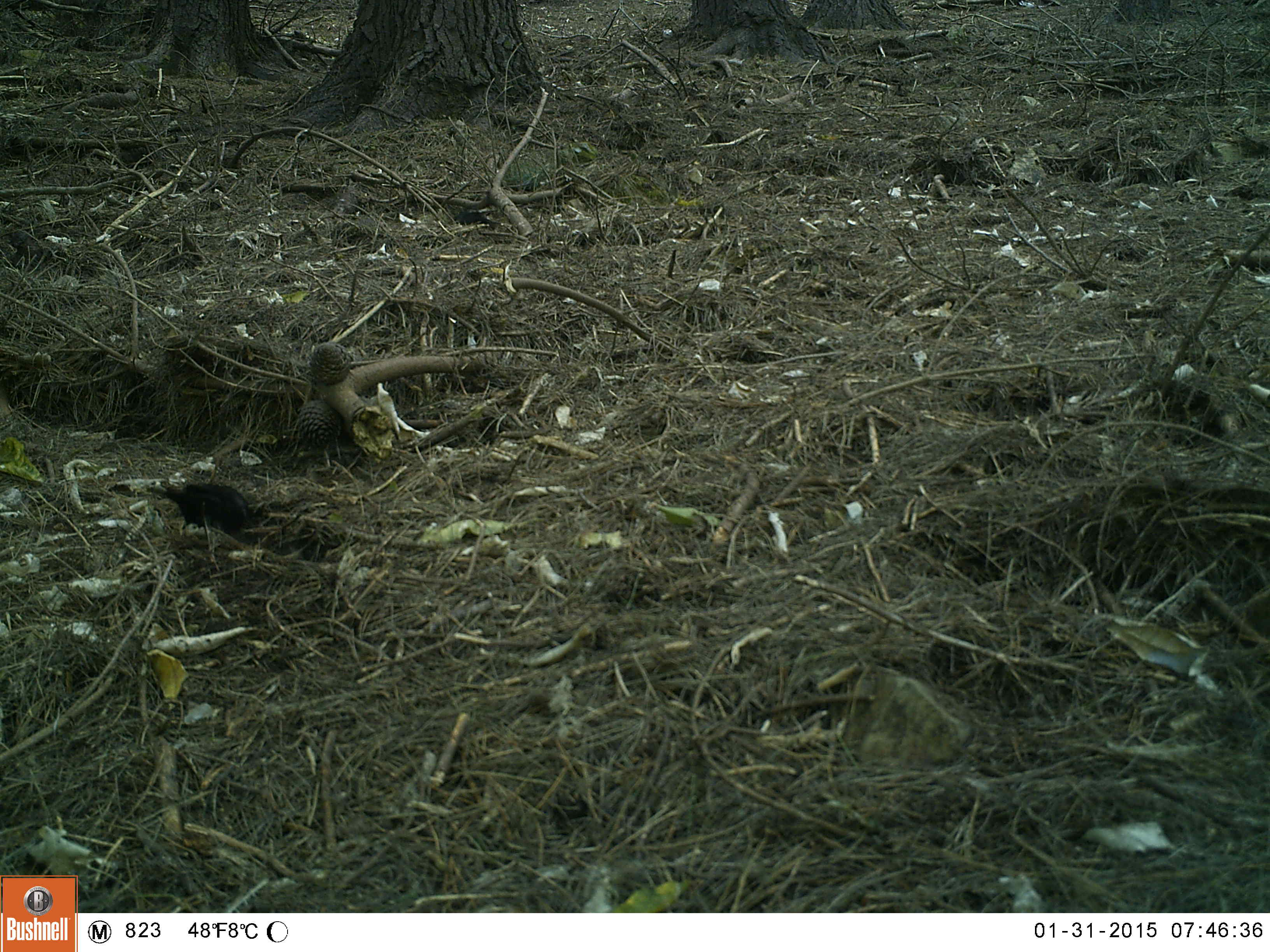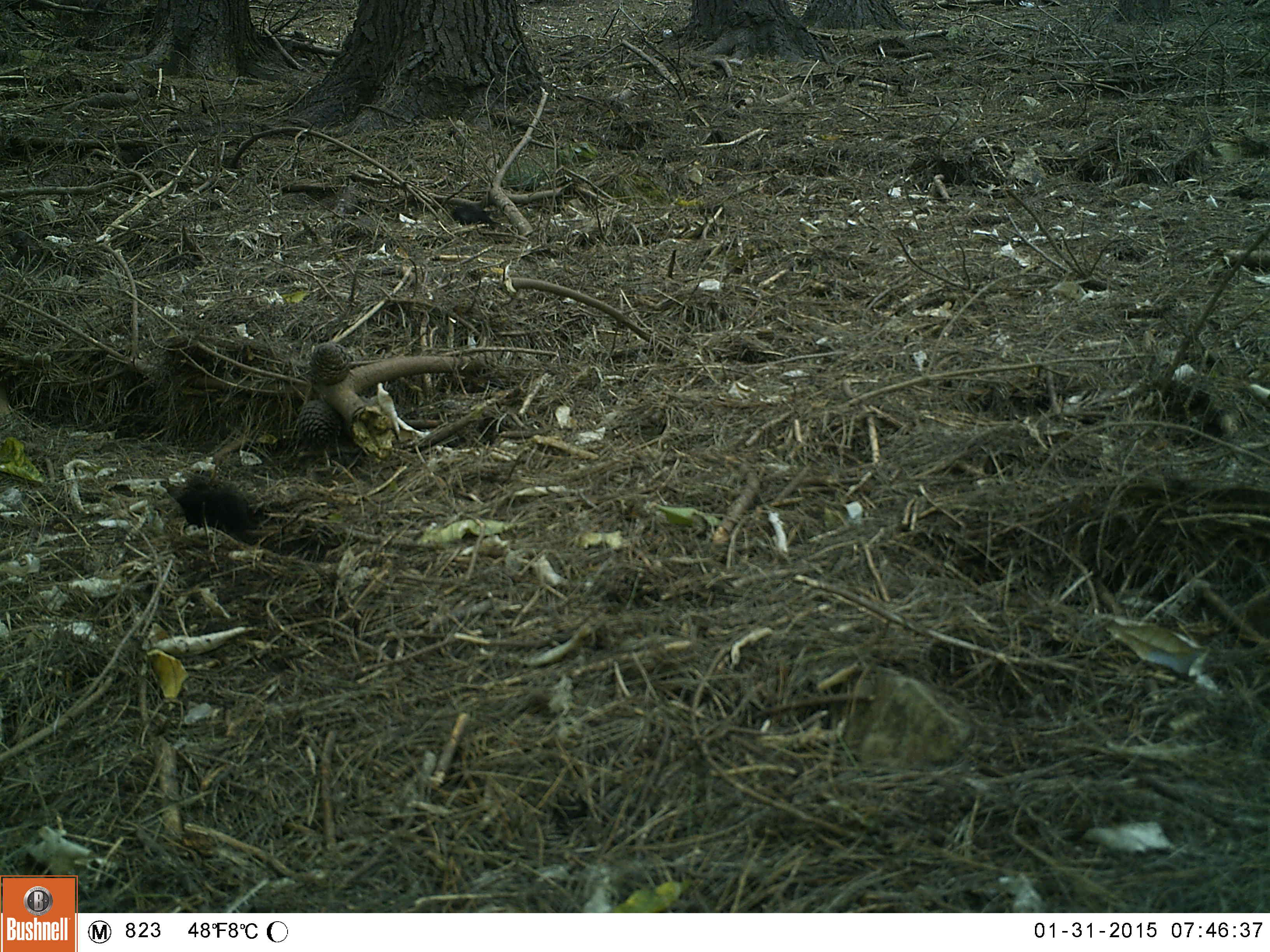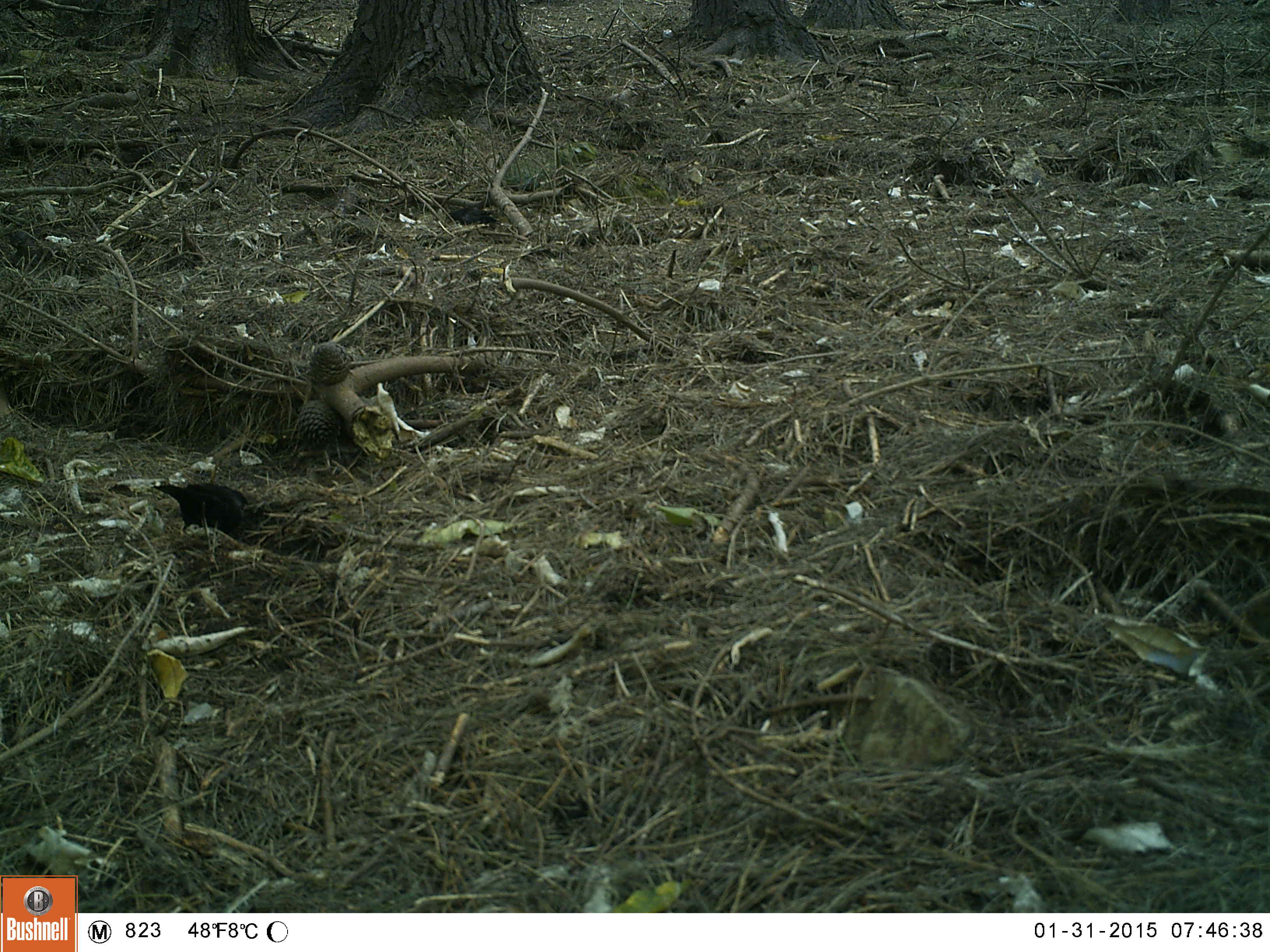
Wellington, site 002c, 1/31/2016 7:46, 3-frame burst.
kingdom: Animalia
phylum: Chordata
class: Aves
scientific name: Aves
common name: bird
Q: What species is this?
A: Bird (Aves).